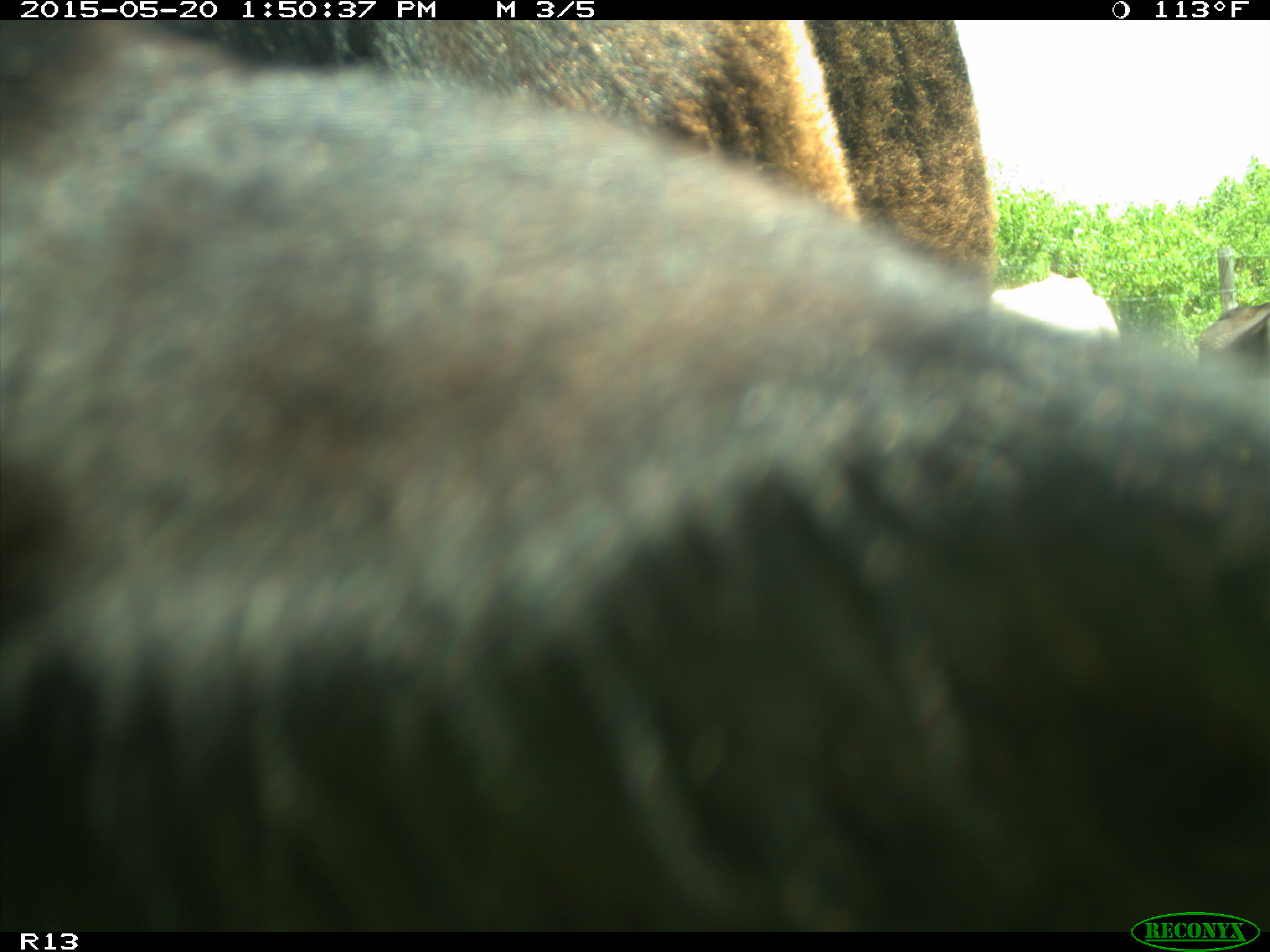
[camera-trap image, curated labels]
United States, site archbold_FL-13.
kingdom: Animalia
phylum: Chordata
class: Mammalia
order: Artiodactyla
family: Bovidae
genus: Bos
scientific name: Bos taurus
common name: domestic cow